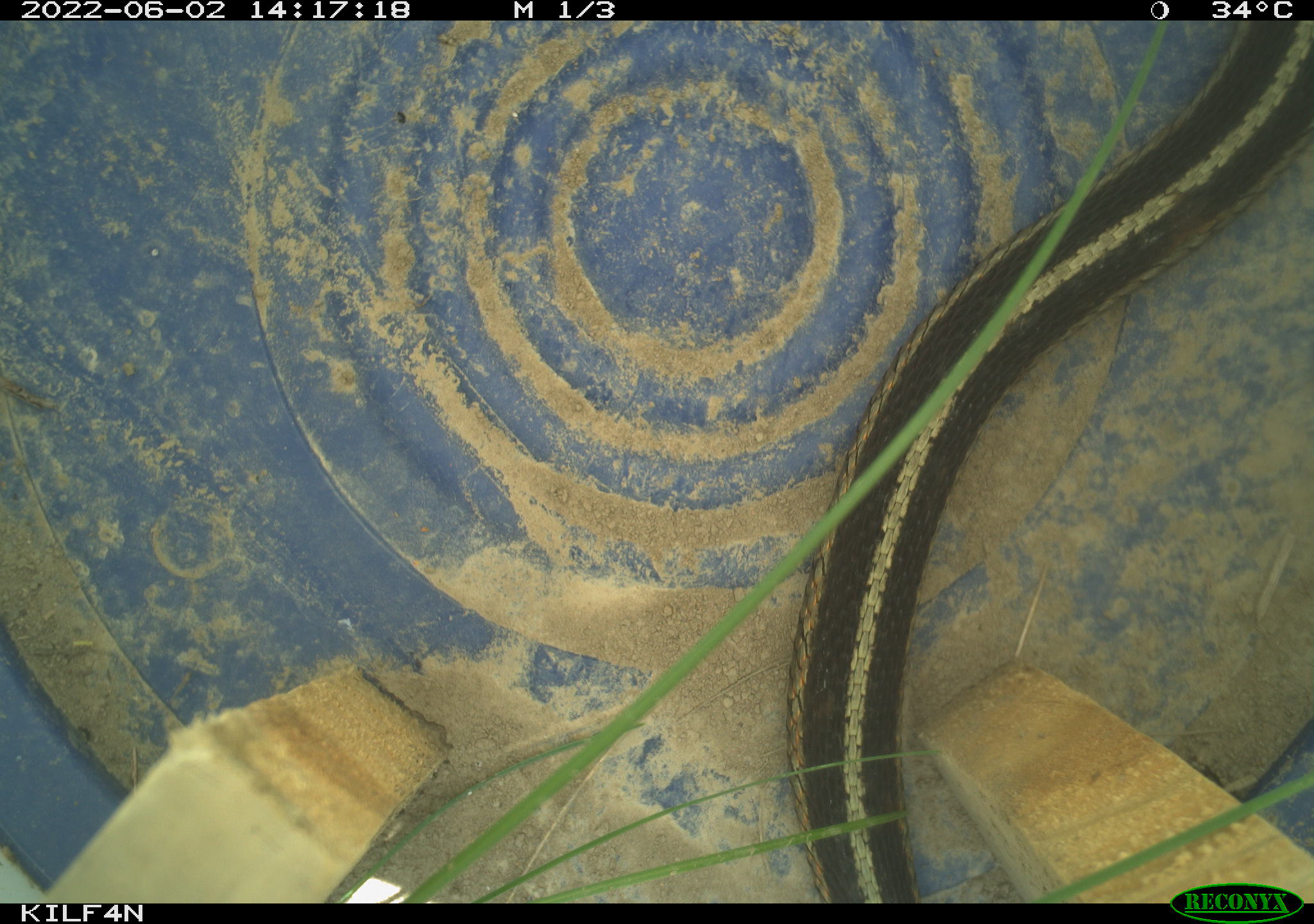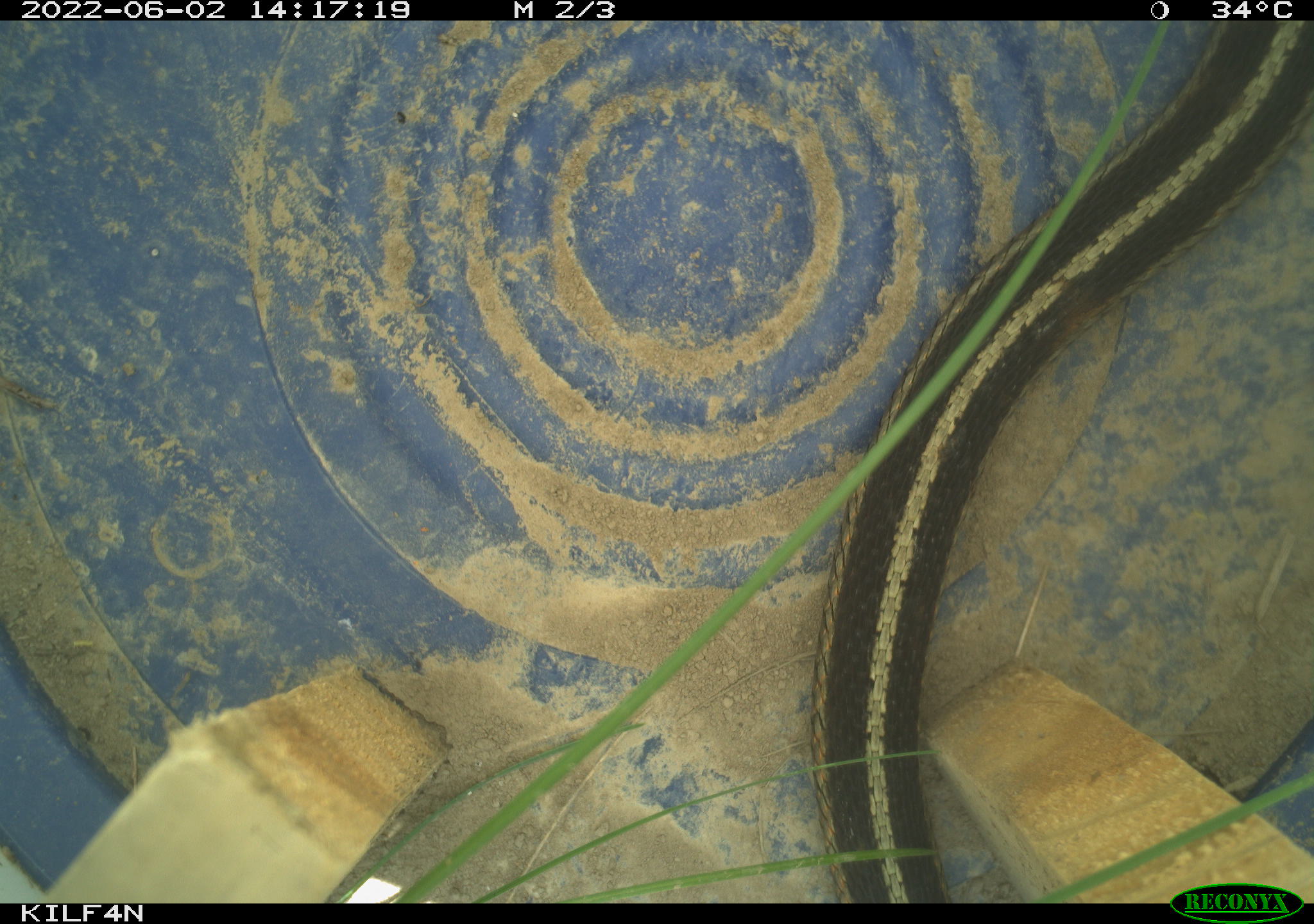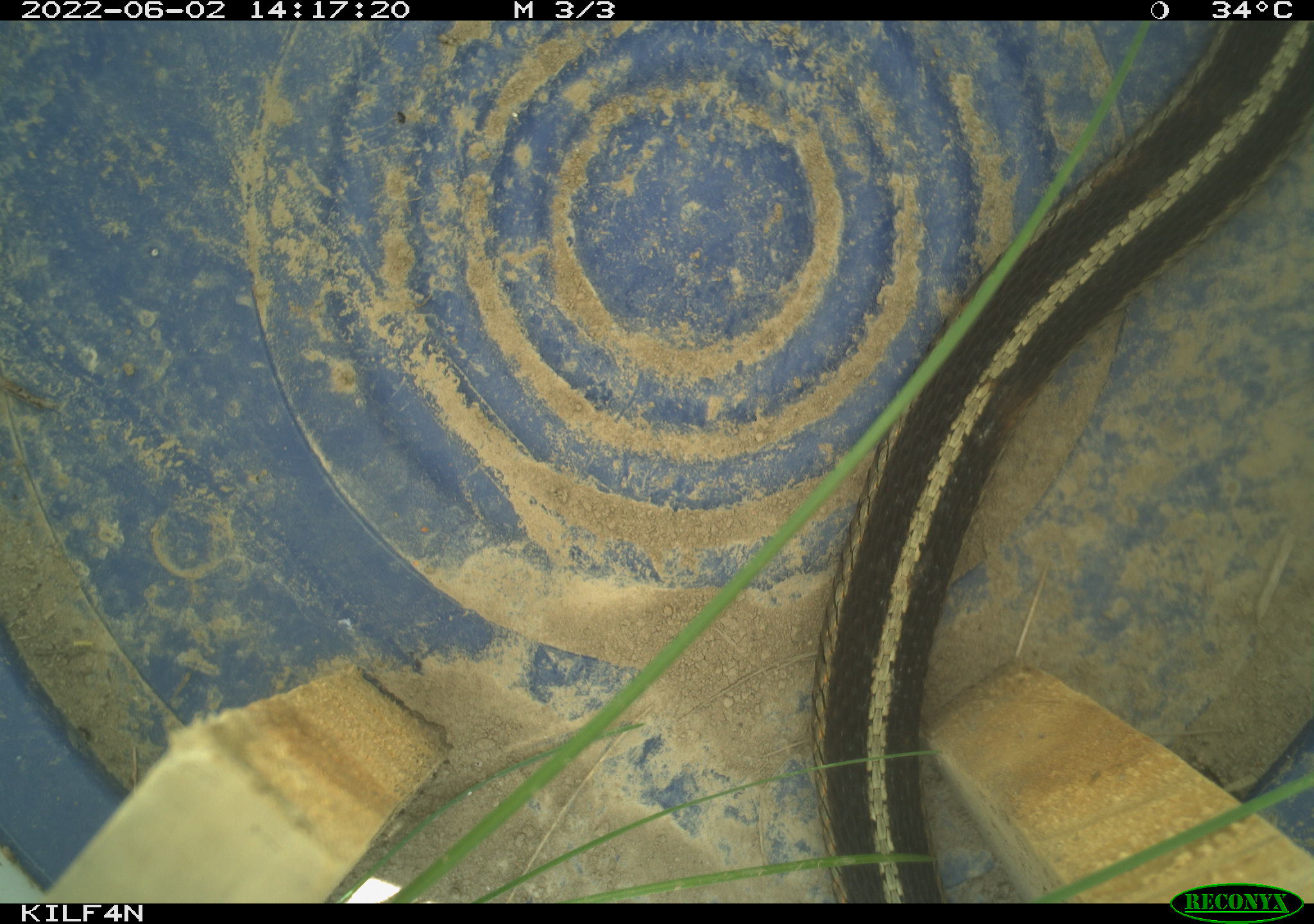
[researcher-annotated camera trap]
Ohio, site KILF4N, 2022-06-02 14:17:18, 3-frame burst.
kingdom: Animalia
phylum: Chordata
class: Reptilia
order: Squamata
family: Colubridae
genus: Thamnophis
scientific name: Thamnophis sirtalis sirtalis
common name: eastern gartersnake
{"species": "eastern gartersnake (Thamnophis sirtalis sirtalis)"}